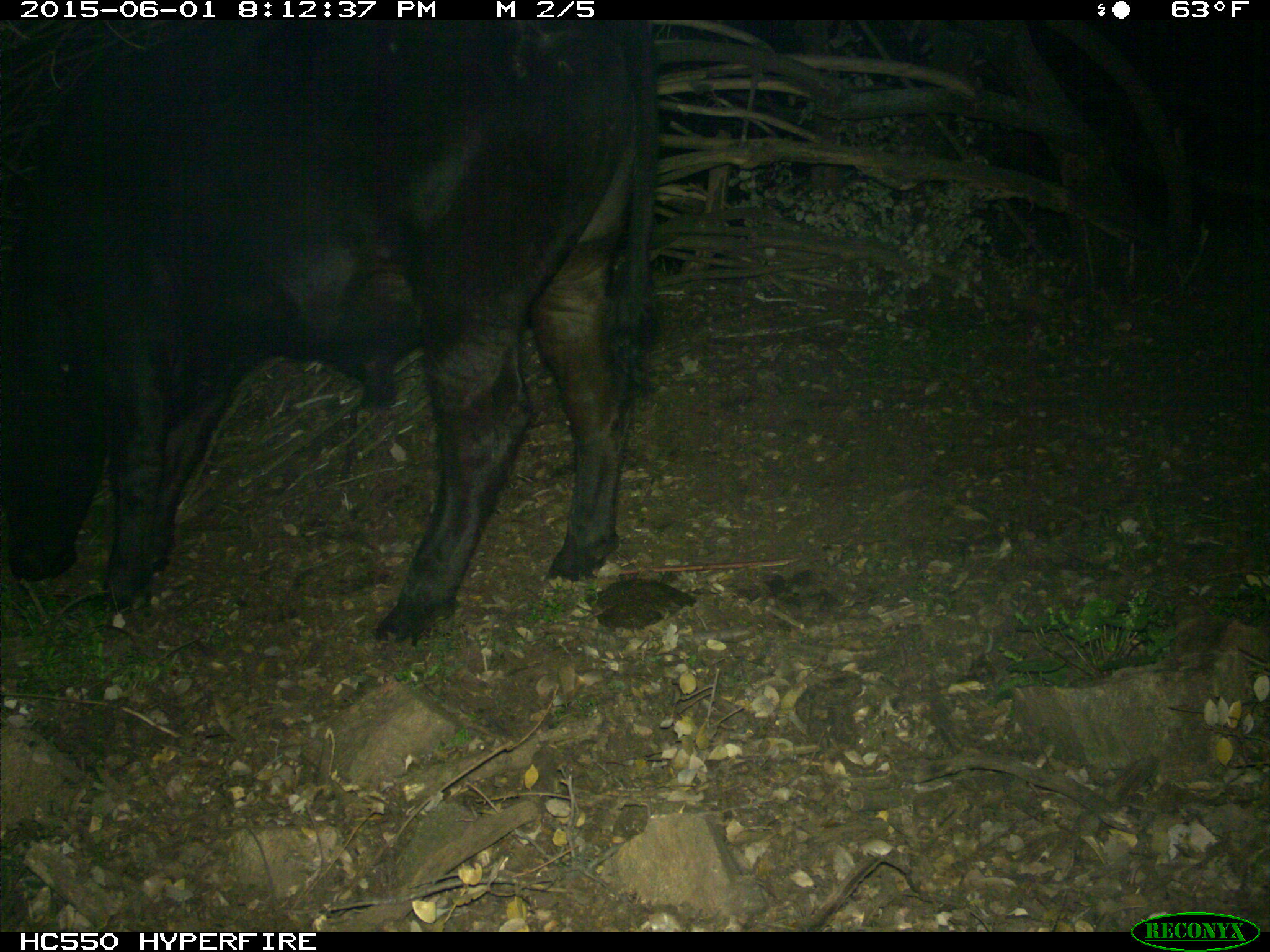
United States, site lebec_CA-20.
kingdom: Animalia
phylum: Chordata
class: Mammalia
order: Artiodactyla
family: Bovidae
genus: Bos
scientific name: Bos taurus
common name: domestic cow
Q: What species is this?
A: Bos taurus (domestic cow).